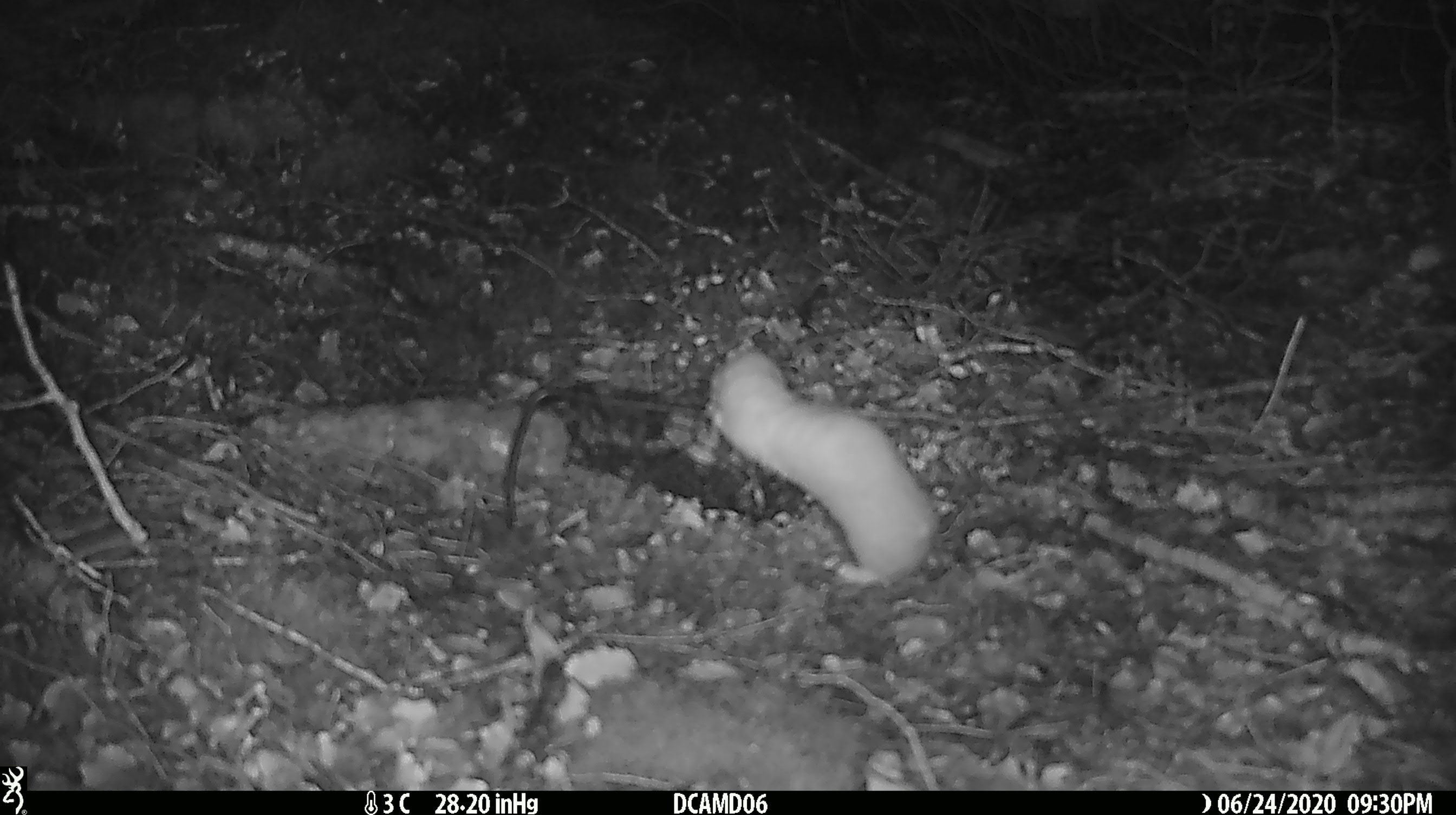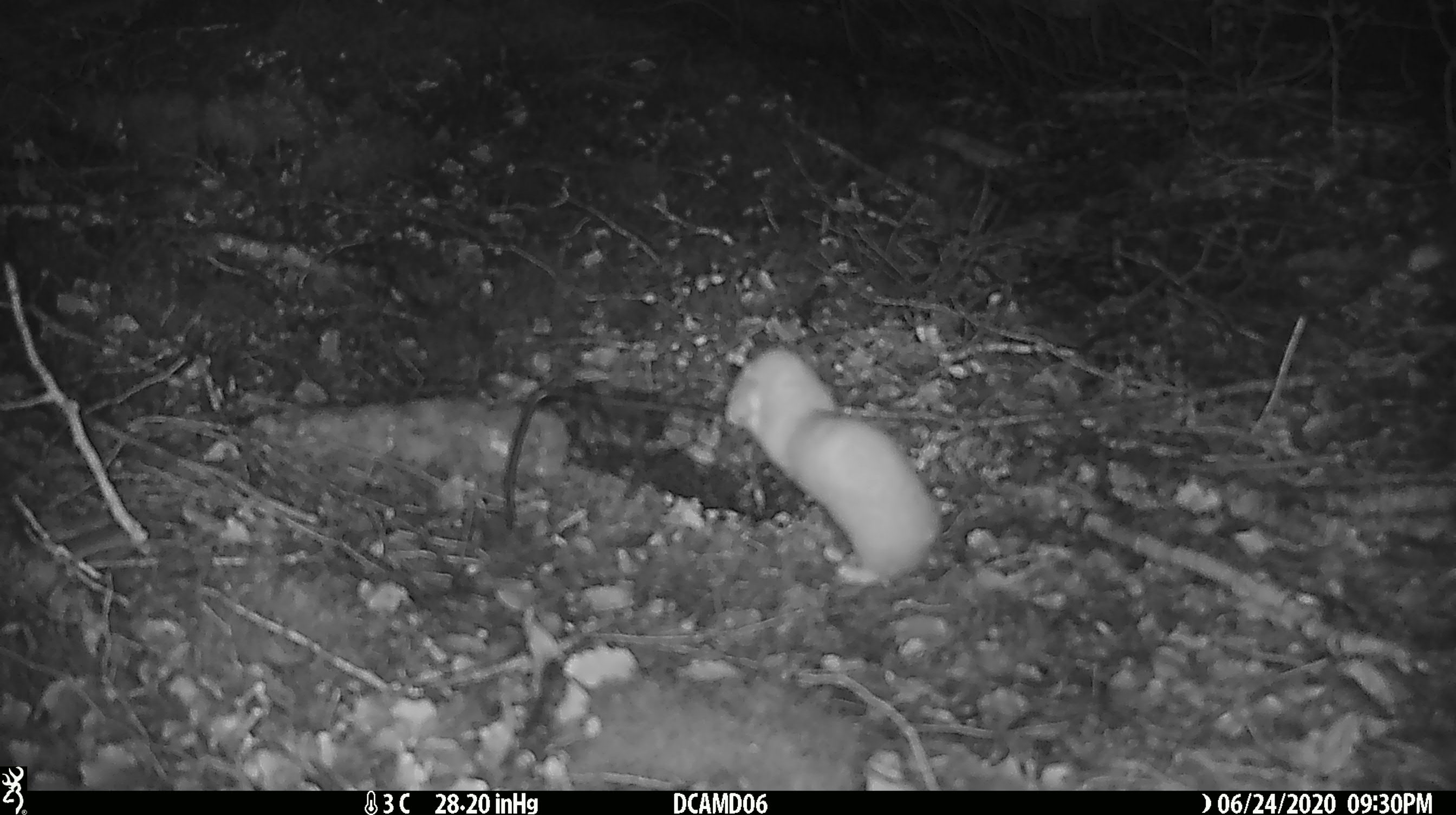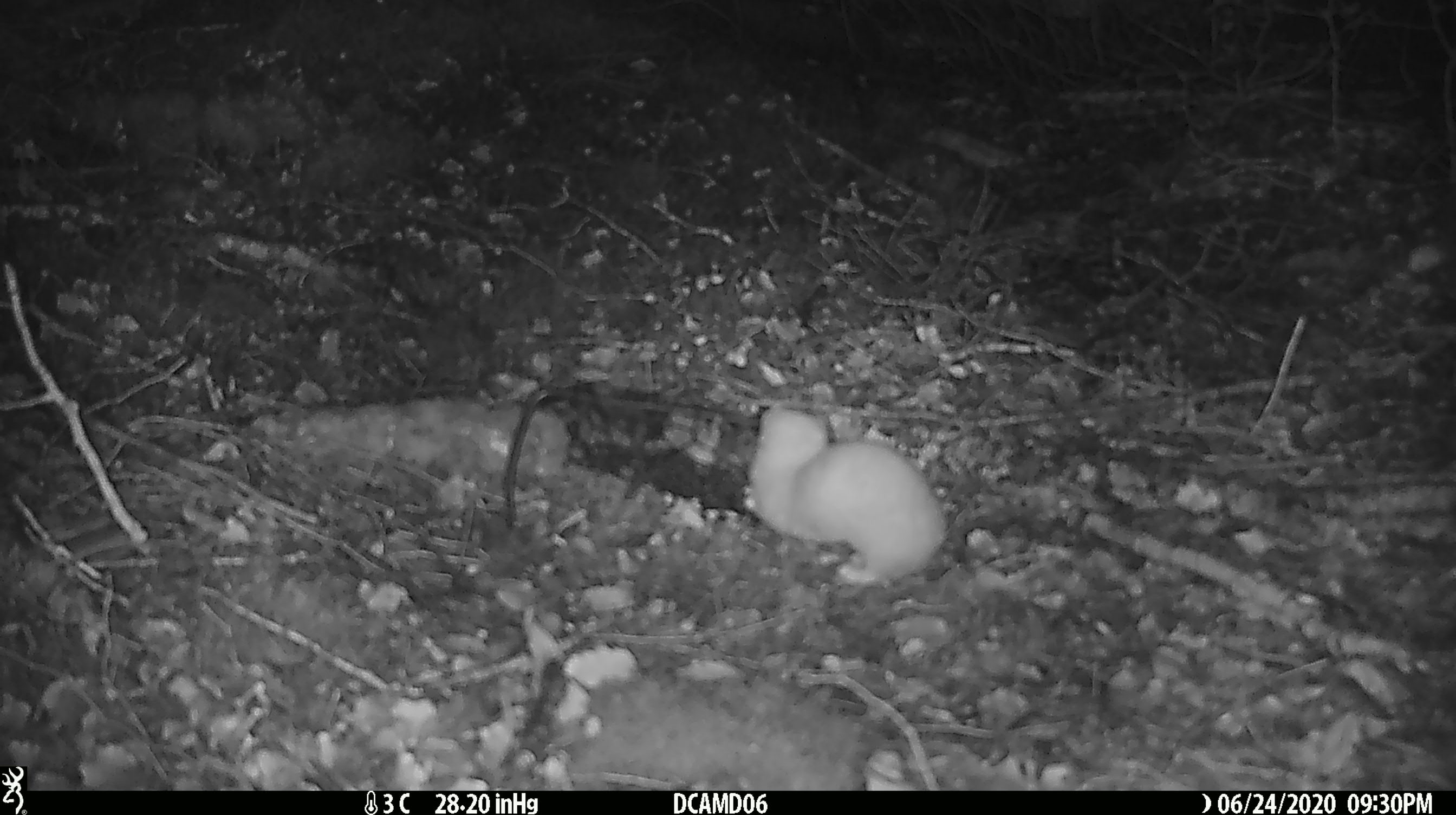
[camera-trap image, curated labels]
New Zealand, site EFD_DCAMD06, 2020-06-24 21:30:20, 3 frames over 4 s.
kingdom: Animalia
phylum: Chordata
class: Mammalia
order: Carnivora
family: Mustelidae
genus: Mustela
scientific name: Mustela nivalis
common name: least weasel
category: weasel